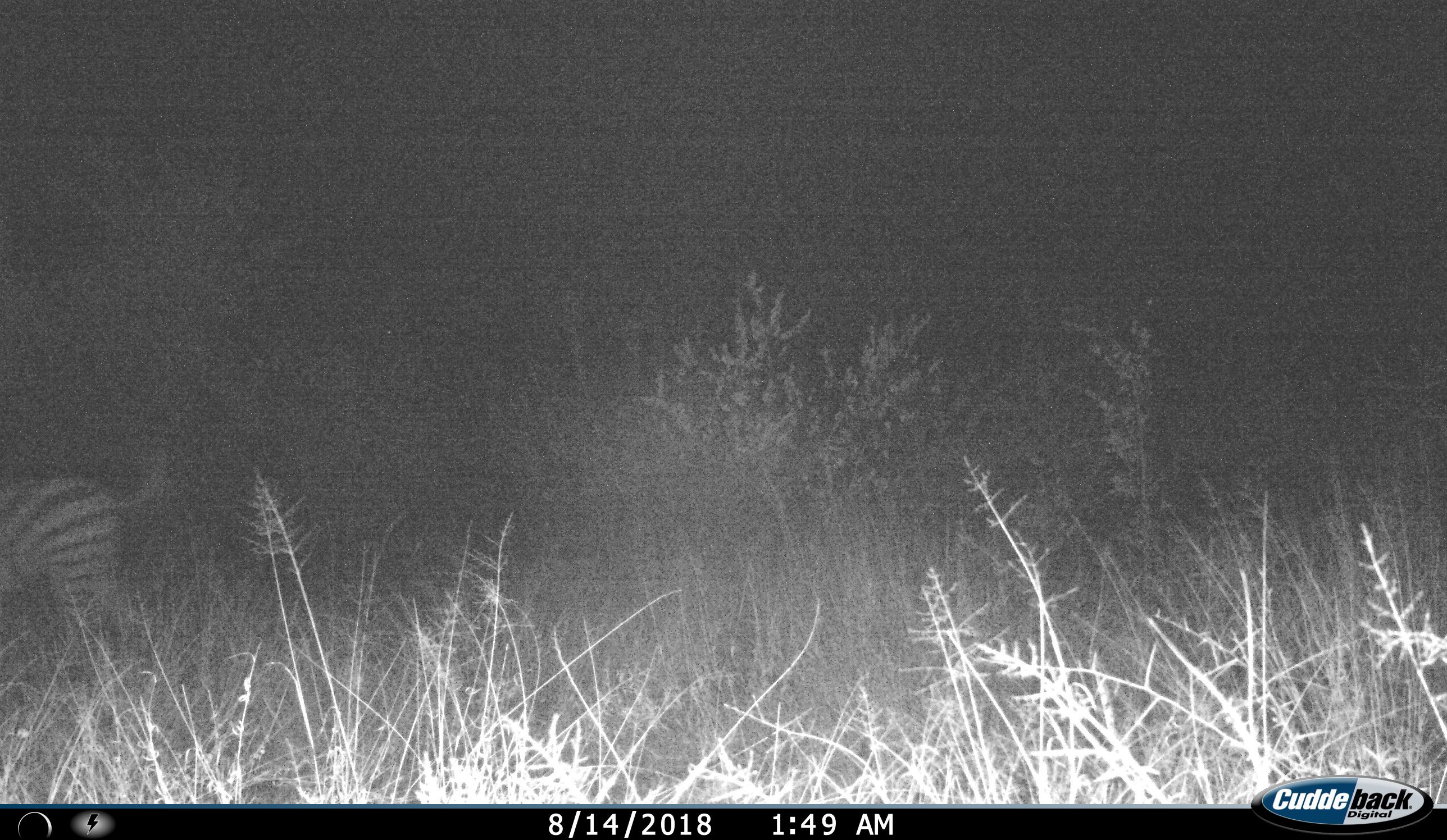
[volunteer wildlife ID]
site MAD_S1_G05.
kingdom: Animalia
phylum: Chordata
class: Mammalia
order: Perissodactyla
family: Equidae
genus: Equus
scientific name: Equus quagga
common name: plains zebra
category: zebraplains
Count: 1.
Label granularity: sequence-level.